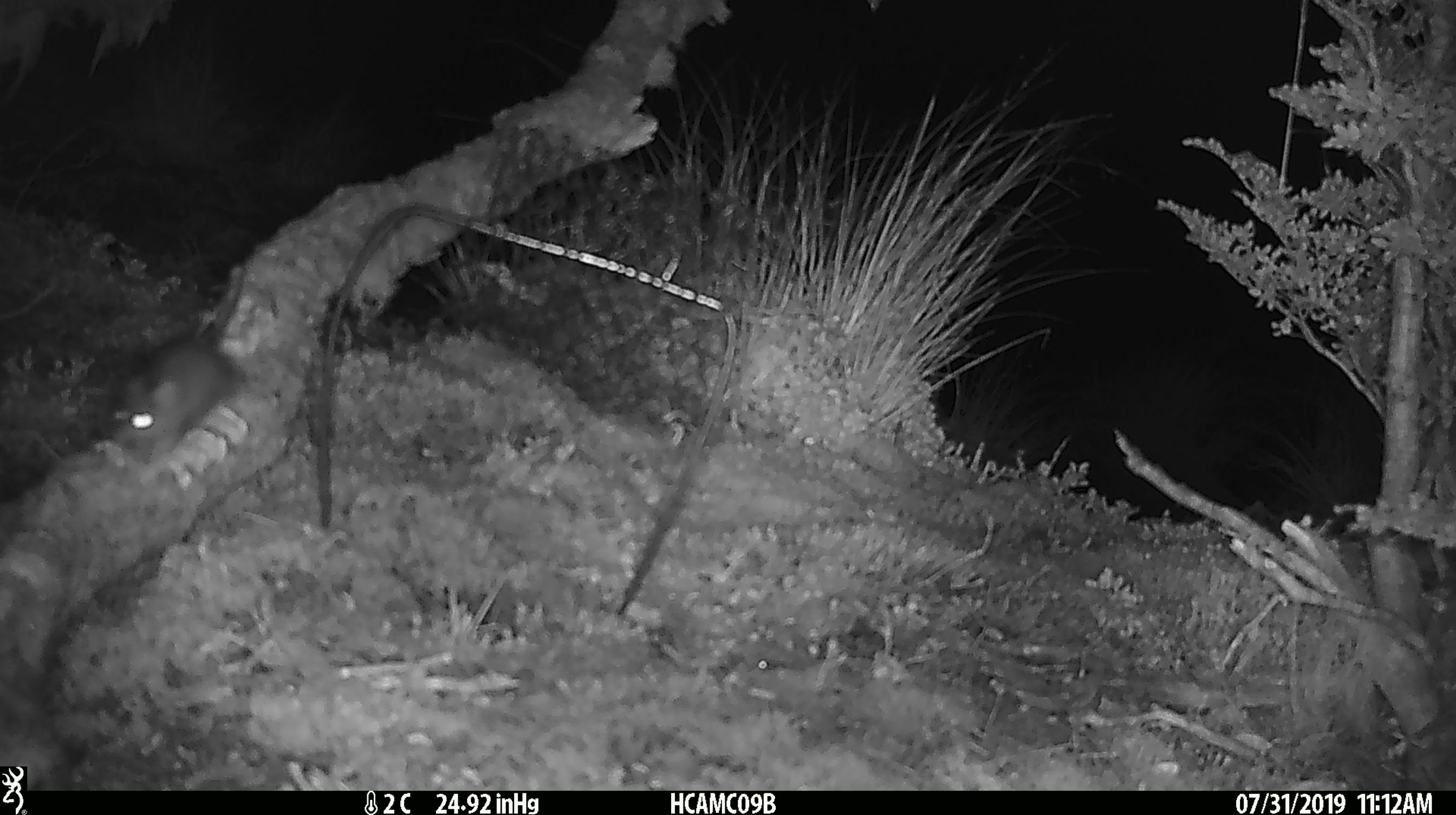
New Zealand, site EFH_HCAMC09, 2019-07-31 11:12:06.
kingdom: Animalia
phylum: Chordata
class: Mammalia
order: Rodentia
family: Muridae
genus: Mus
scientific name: Mus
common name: mouse